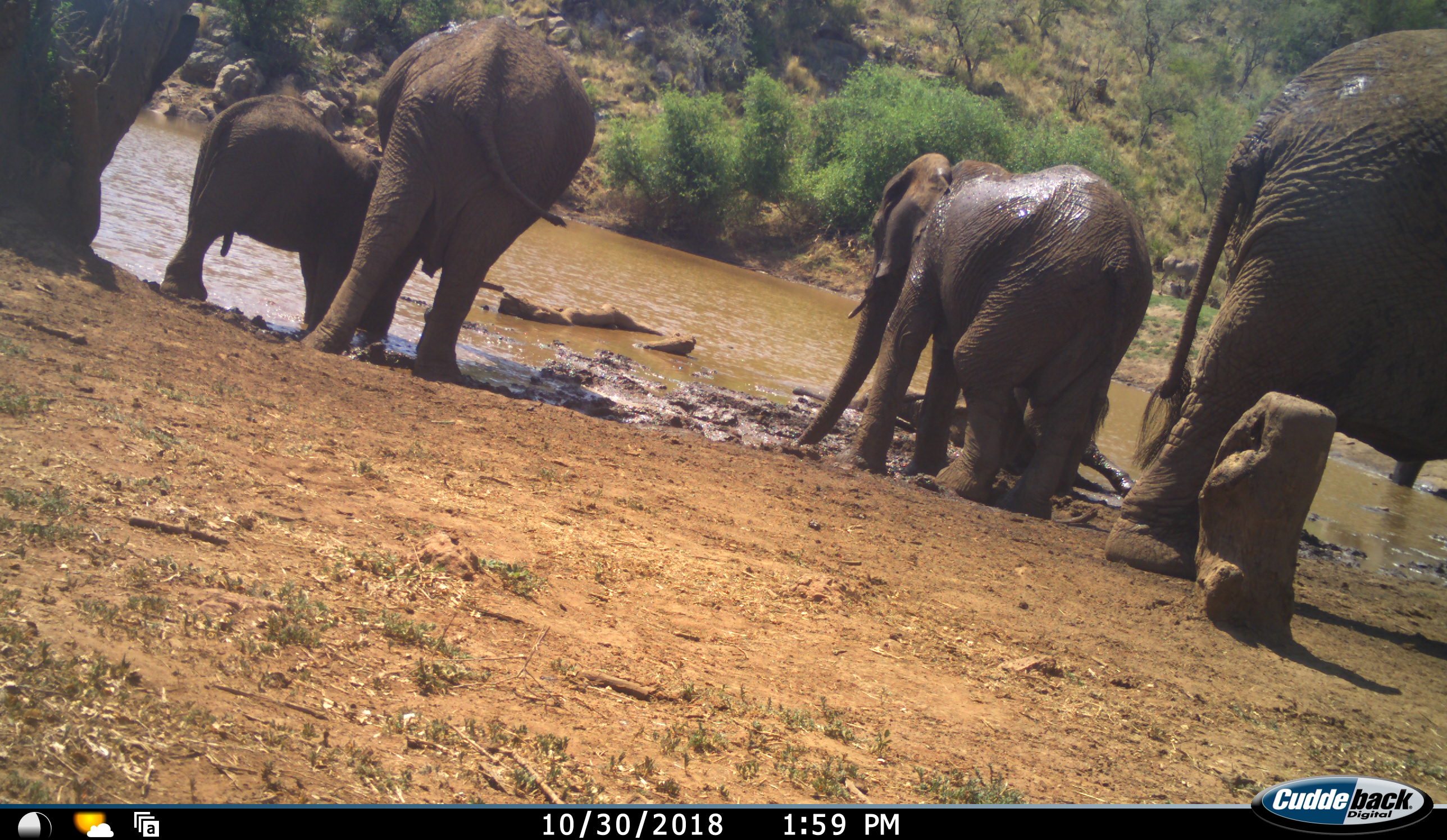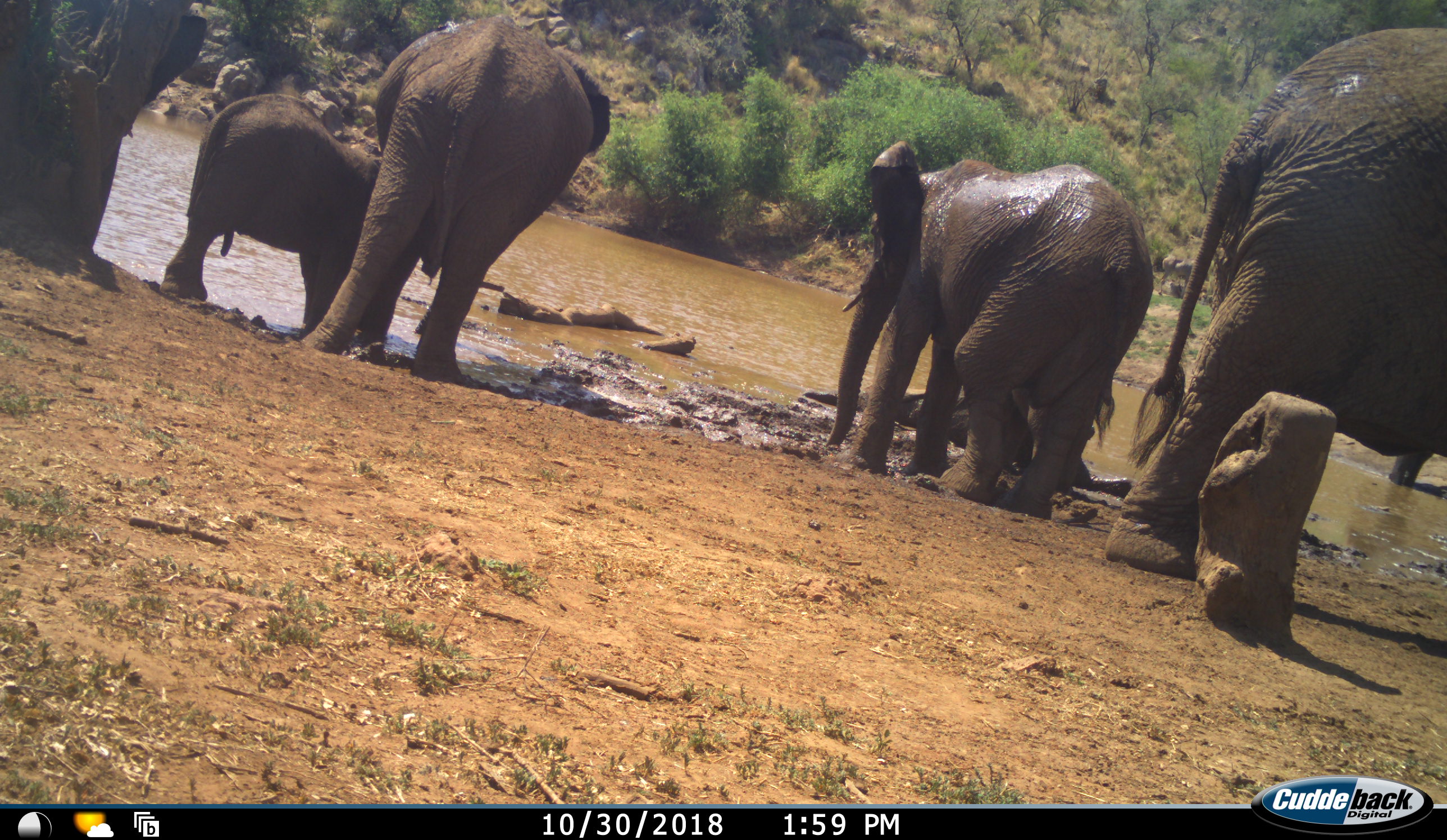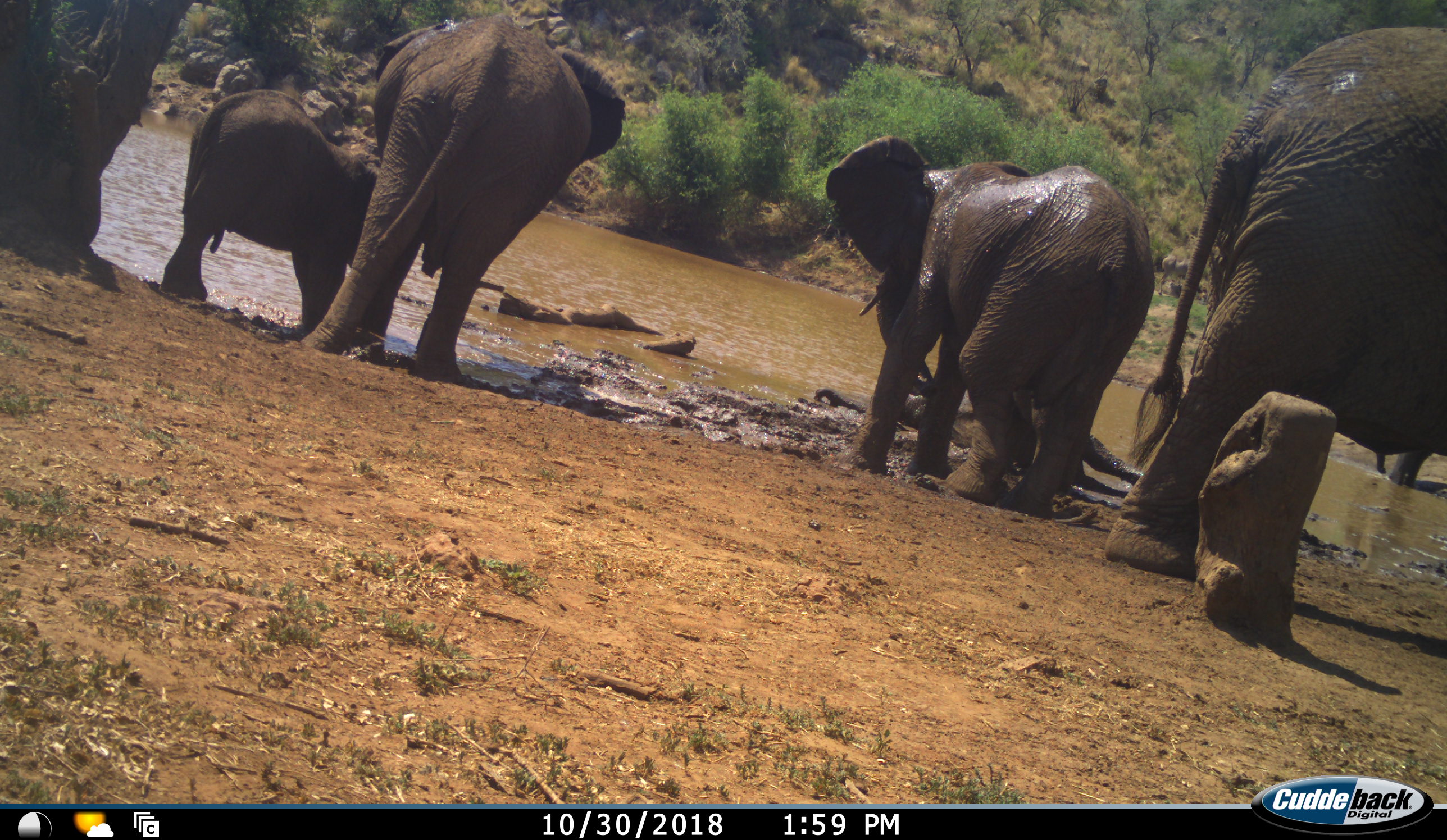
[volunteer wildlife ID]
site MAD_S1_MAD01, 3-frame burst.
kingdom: Animalia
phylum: Chordata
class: Mammalia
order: Proboscidea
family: Elephantidae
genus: Loxodonta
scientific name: Loxodonta africana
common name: african bush elephant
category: elephant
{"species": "elephant (african bush elephant) (Loxodonta africana)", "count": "5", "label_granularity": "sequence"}